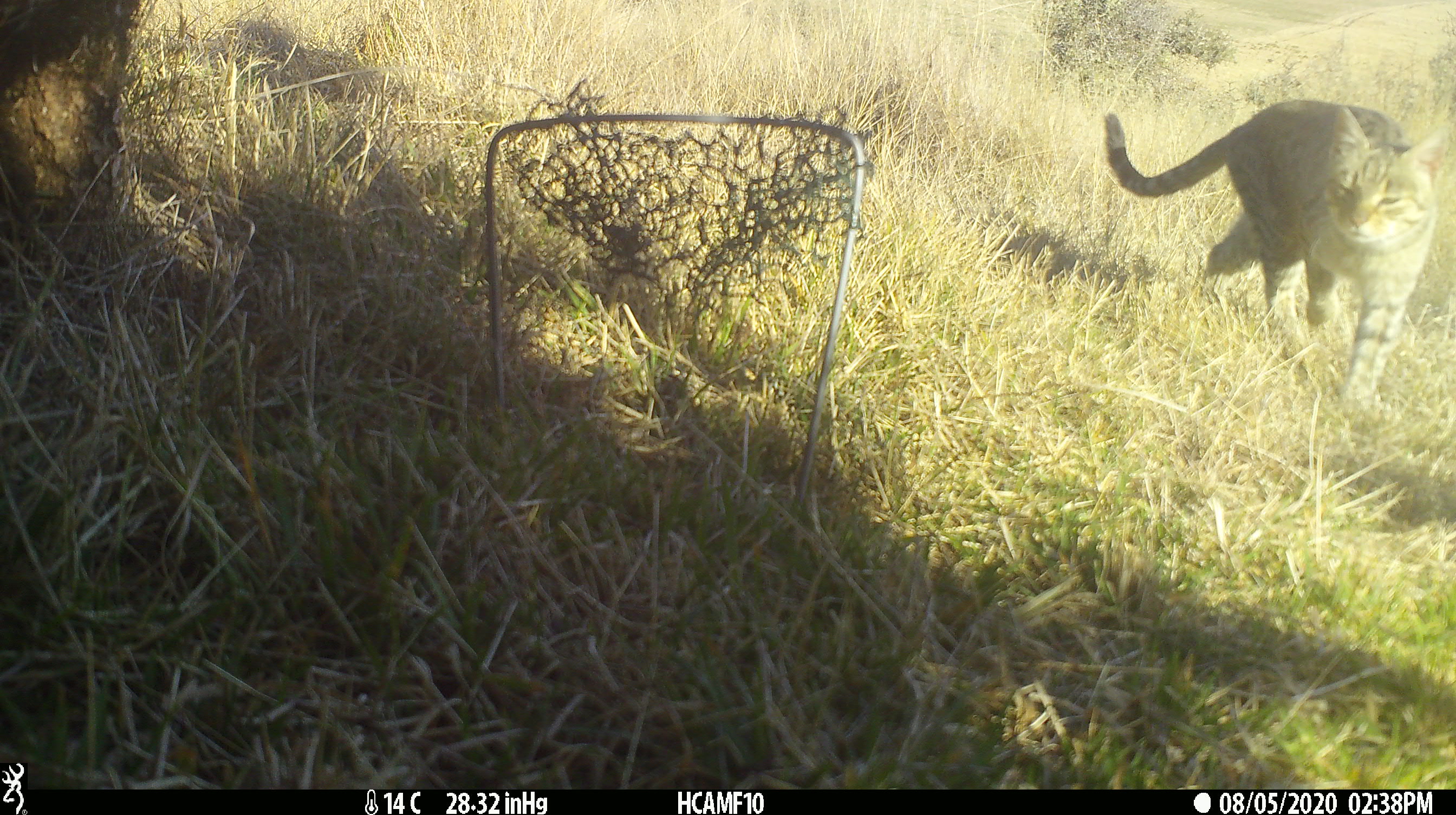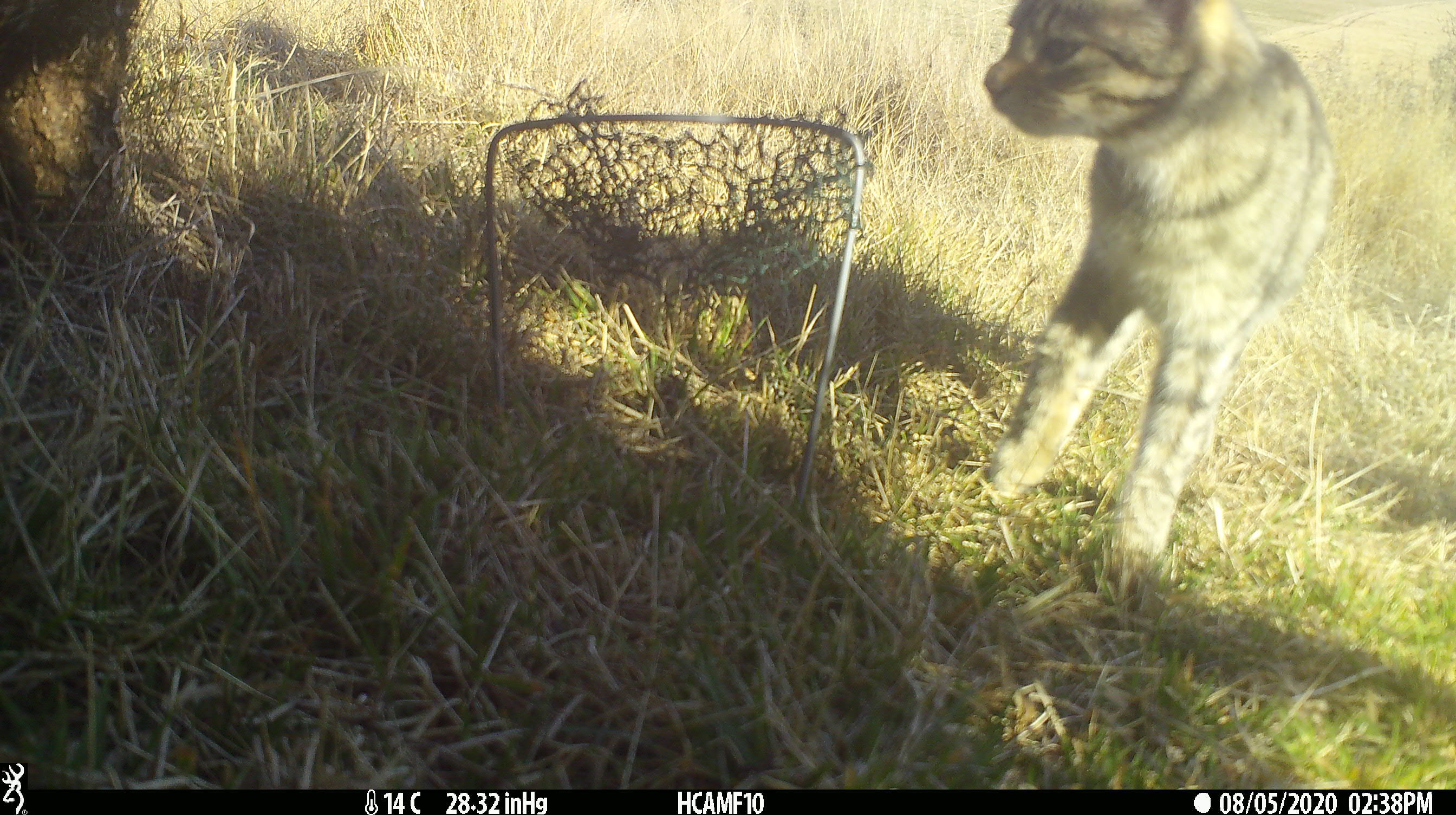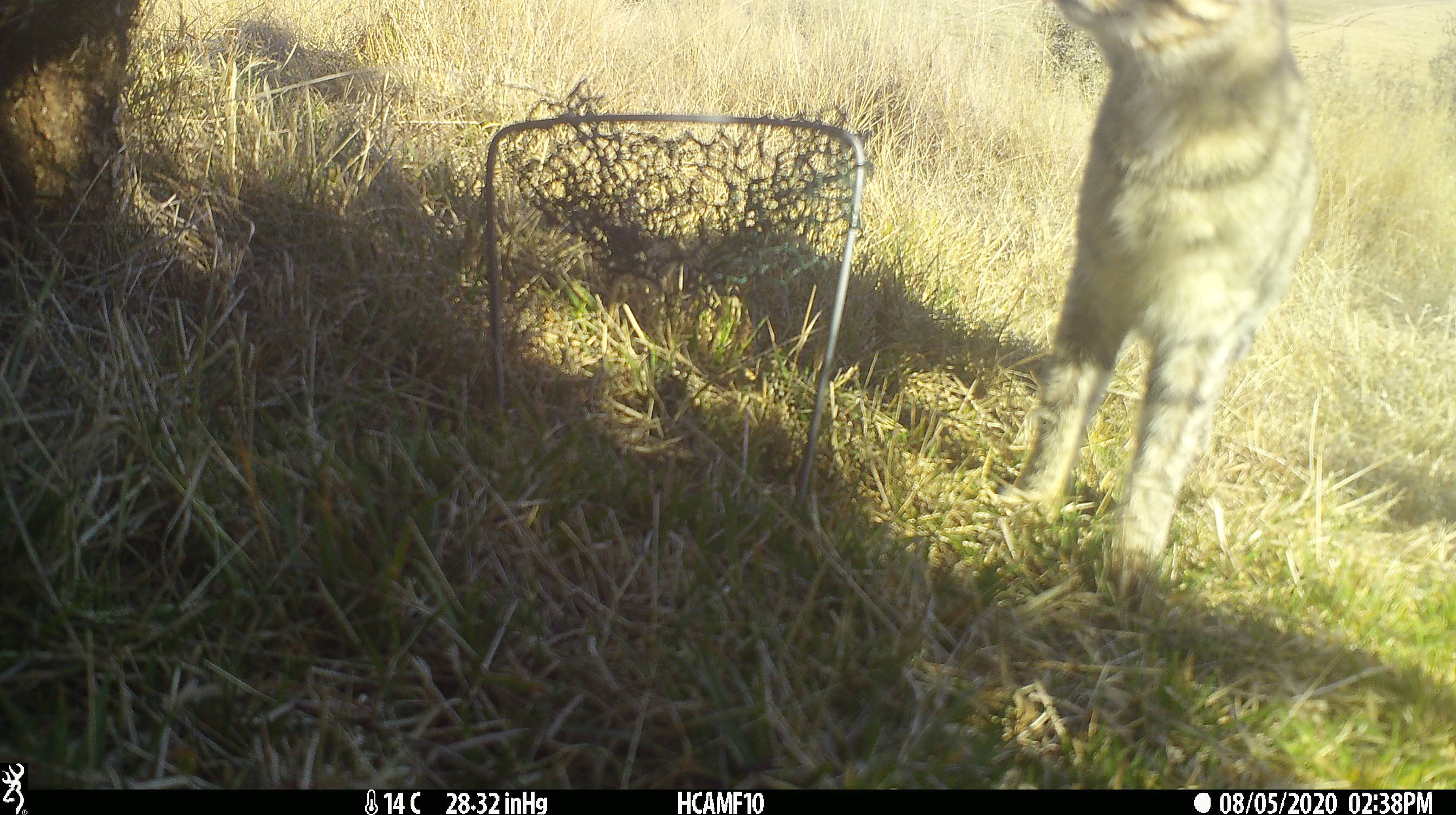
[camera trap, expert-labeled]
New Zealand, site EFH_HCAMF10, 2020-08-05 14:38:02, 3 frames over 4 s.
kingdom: Animalia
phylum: Chordata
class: Mammalia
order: Carnivora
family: Felidae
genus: Felis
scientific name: Felis catus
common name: domestic cat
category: cat